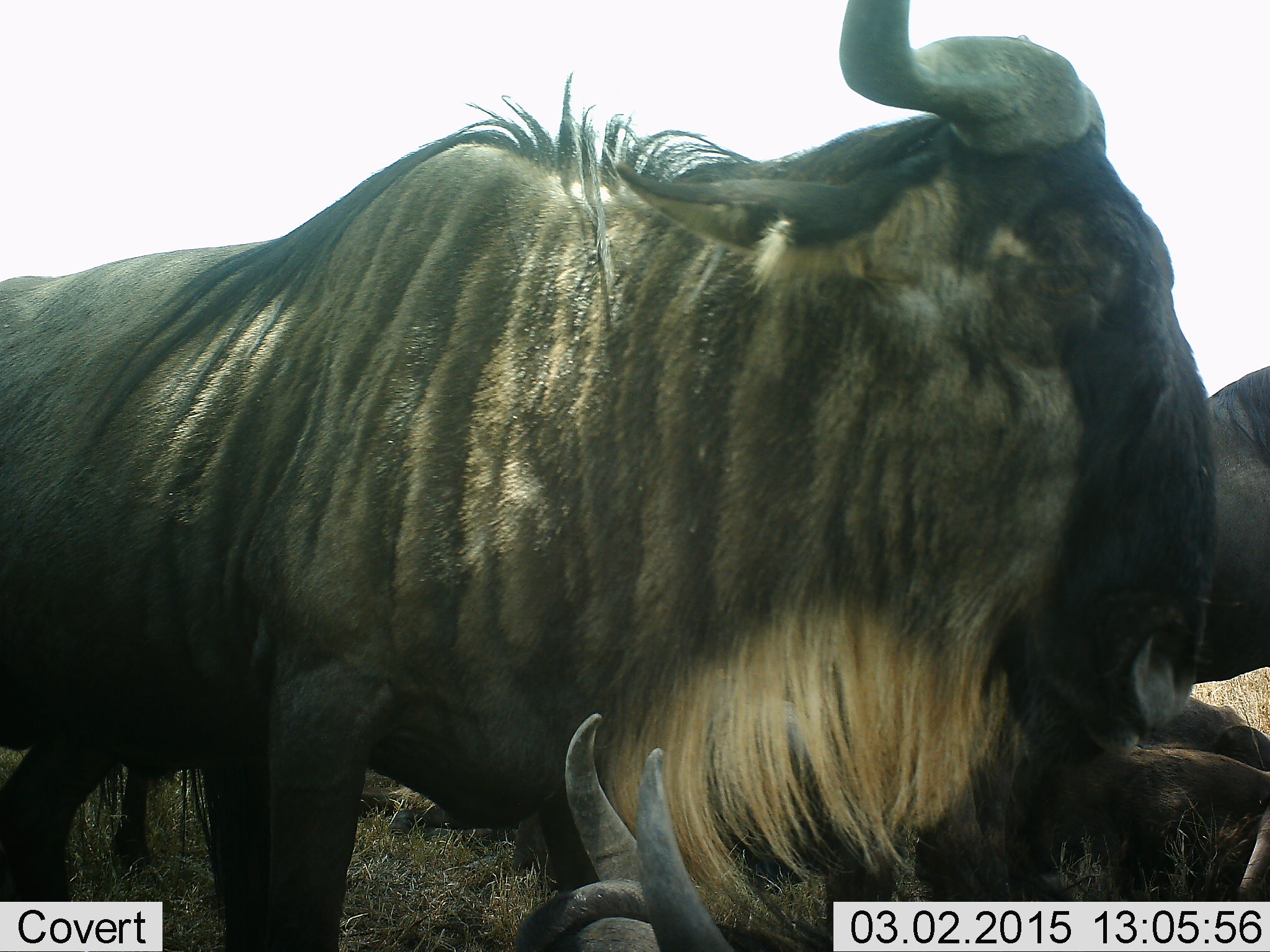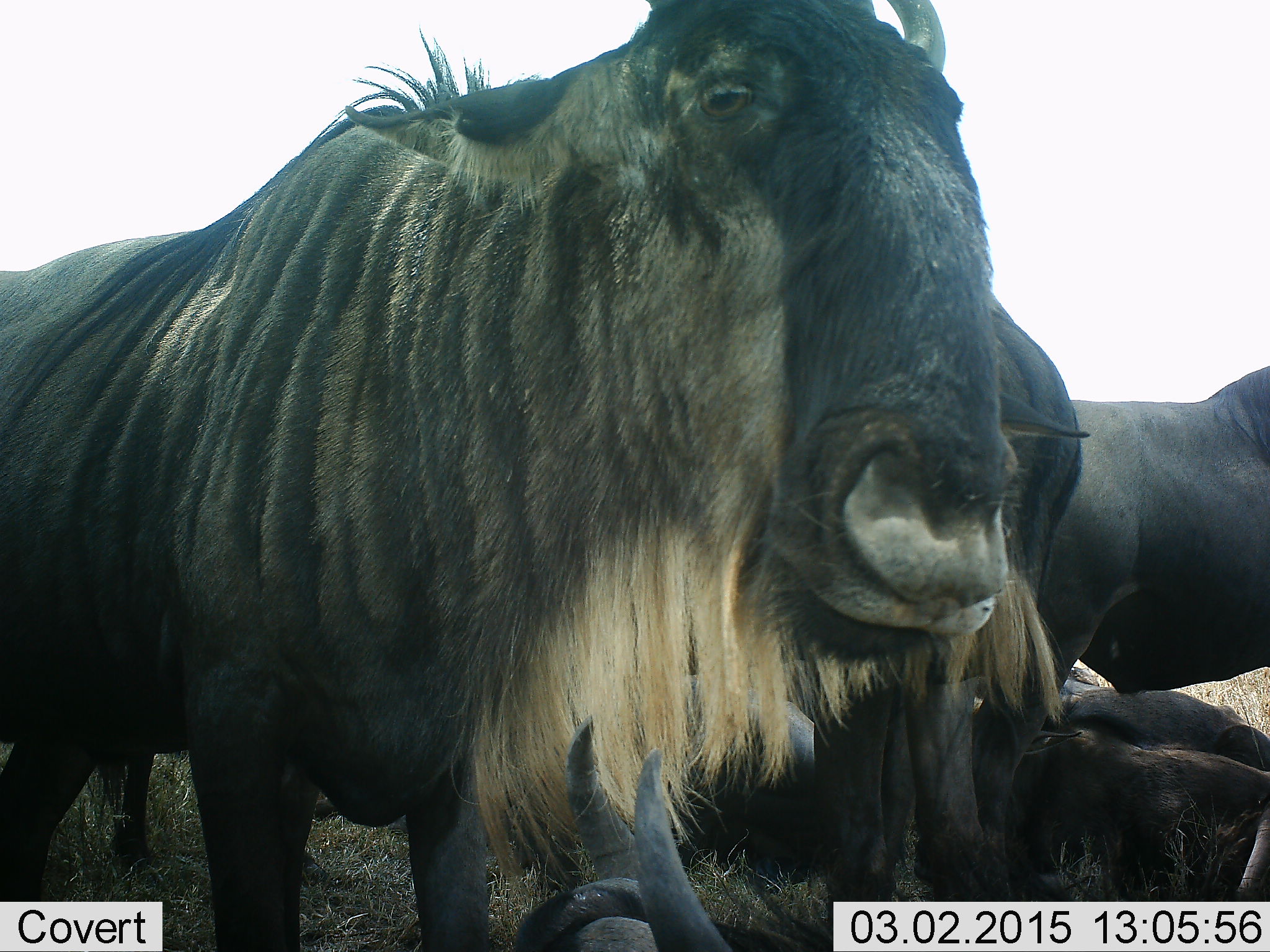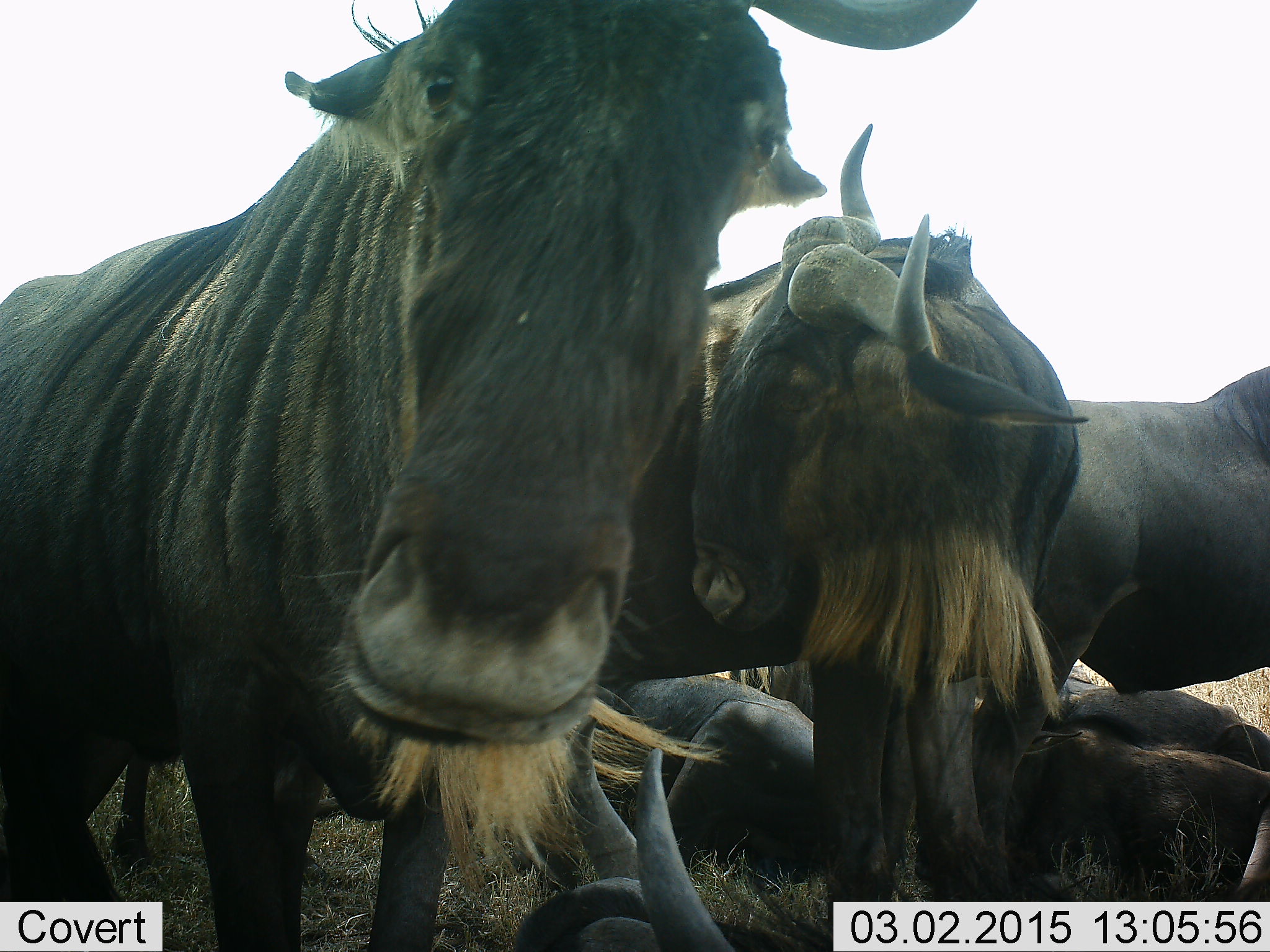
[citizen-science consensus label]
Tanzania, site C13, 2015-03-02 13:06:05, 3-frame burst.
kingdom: Animalia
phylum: Chordata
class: Mammalia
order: Artiodactyla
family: Bovidae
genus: Connochaetes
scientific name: Connochaetes taurinus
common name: blue wildebeest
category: wildebeest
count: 5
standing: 60%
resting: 80%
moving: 0%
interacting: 10%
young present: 0%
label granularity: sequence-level